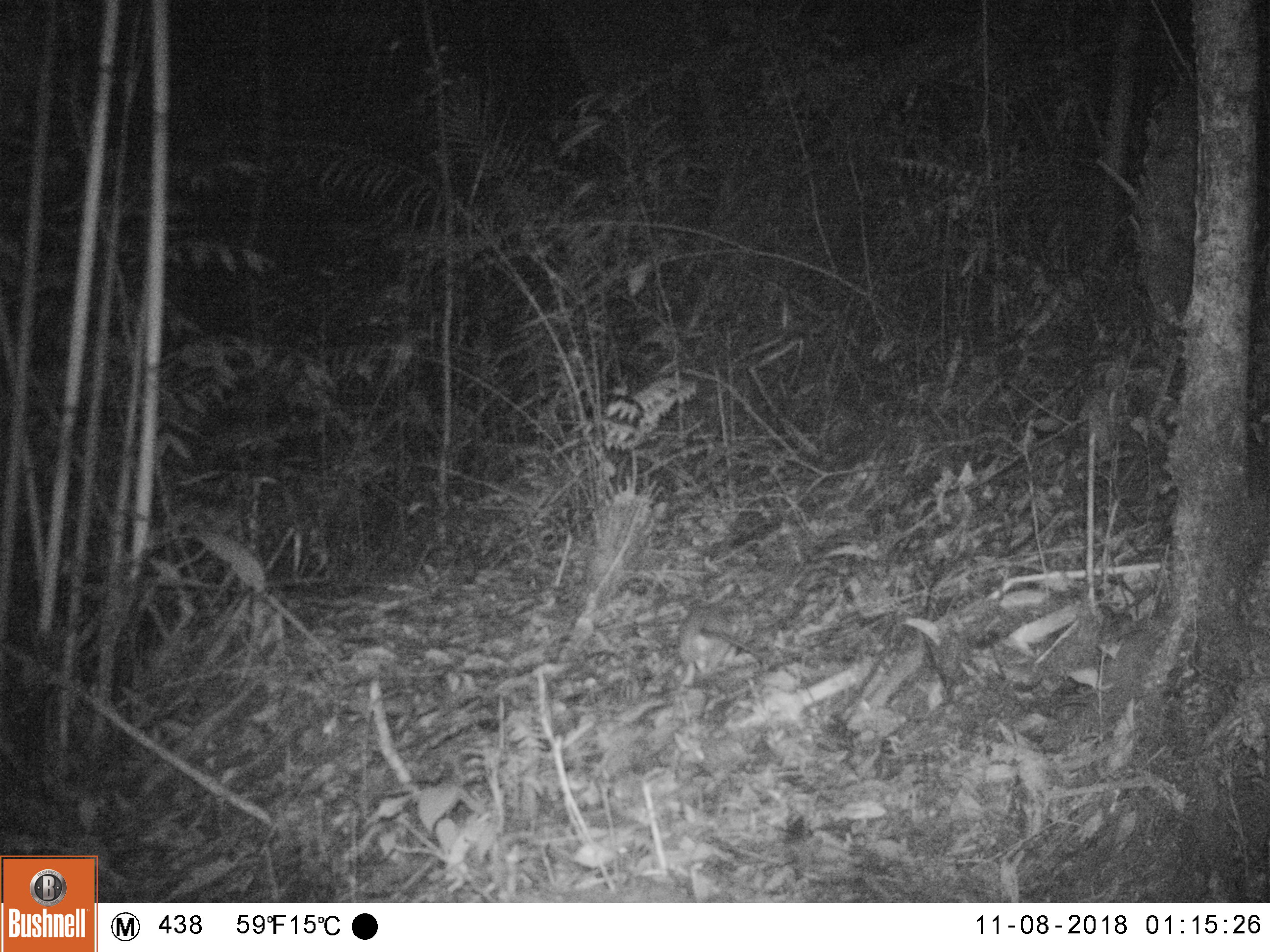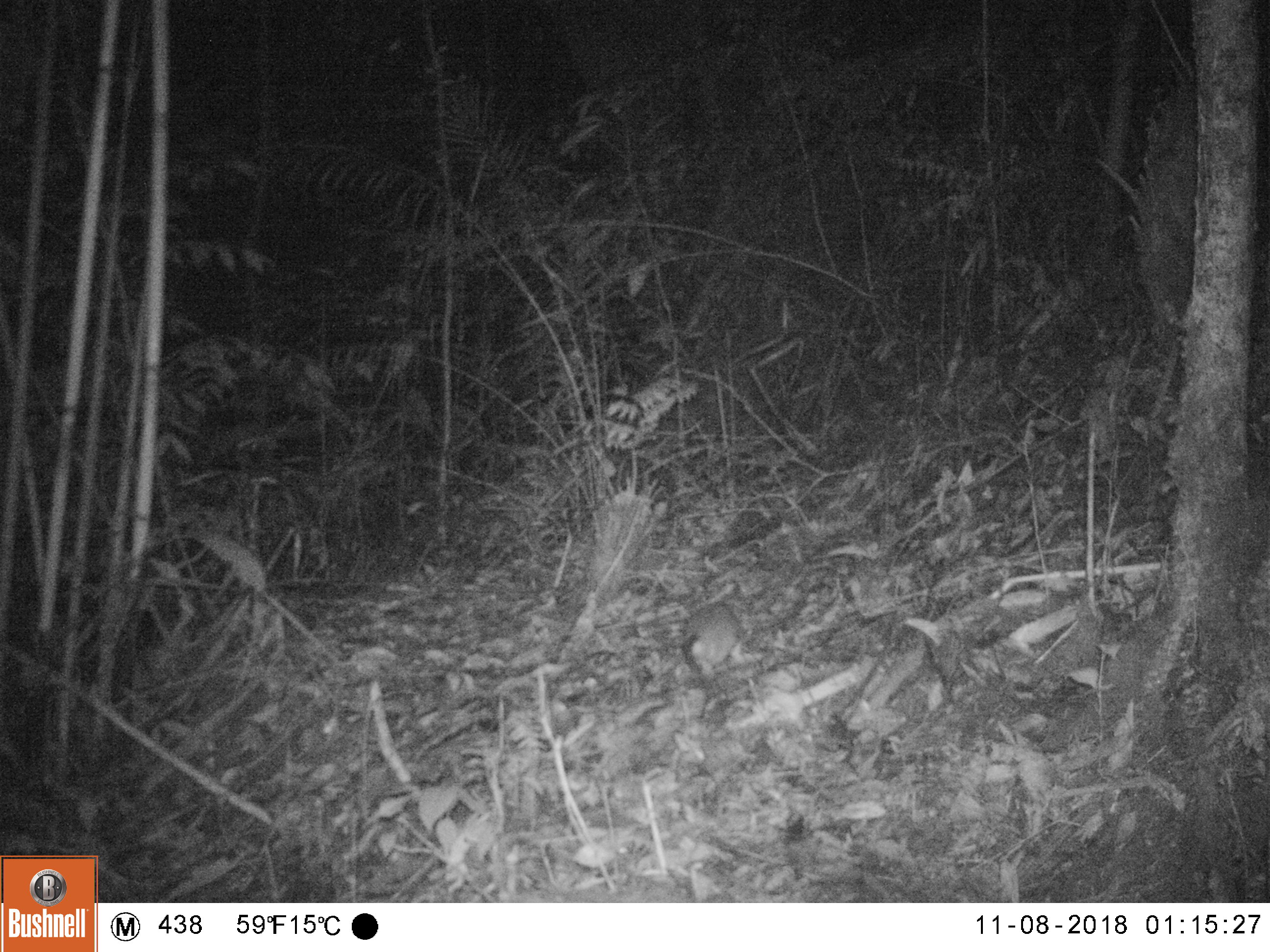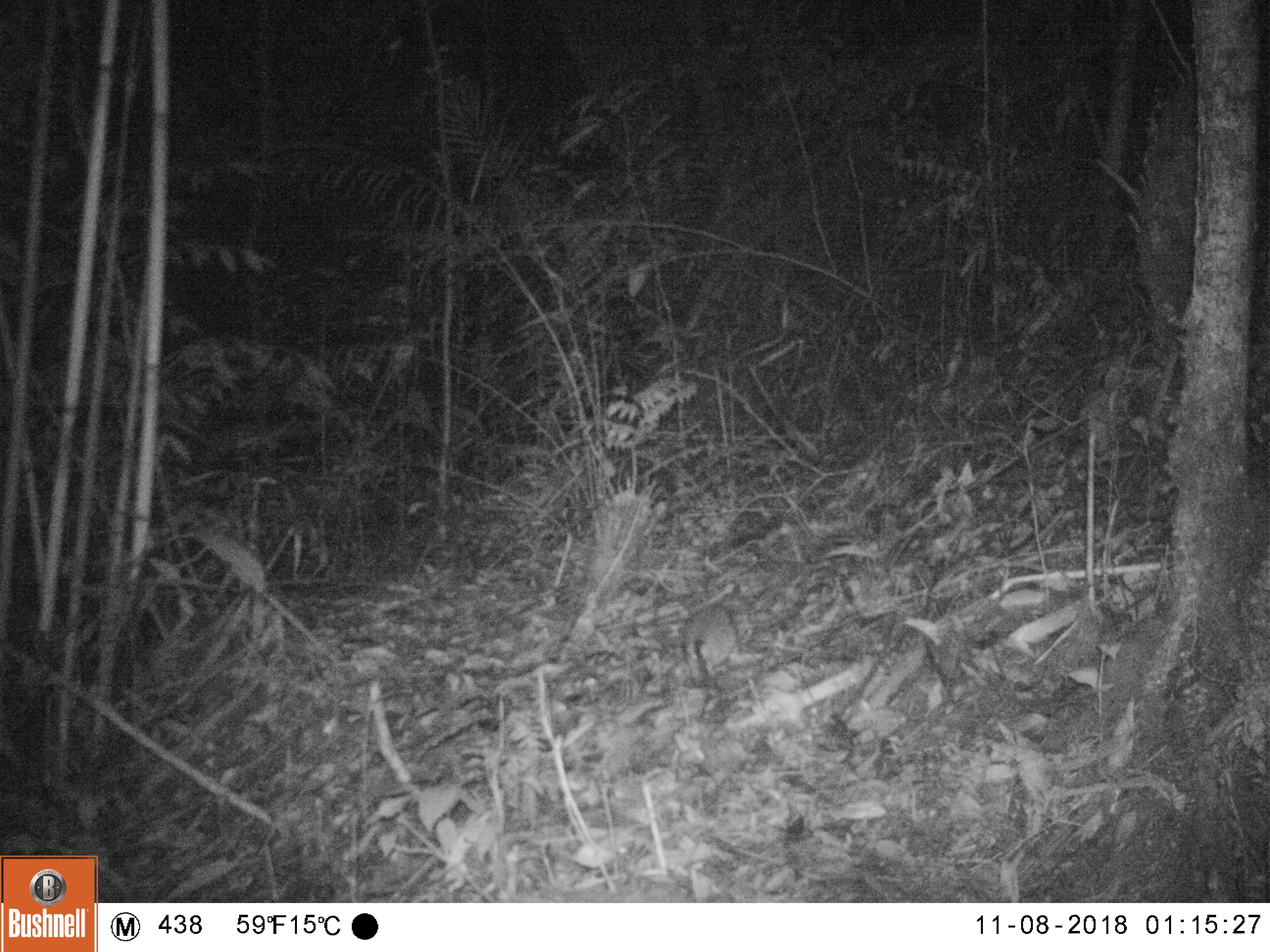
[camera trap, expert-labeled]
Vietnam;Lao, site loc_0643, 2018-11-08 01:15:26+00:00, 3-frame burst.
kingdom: Animalia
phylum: Chordata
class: Mammalia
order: Rodentia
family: Muridae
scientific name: Muridae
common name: old-world mice and rats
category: unidentified murid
Unidentified murid (old-world mice and rats) (Muridae). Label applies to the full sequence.